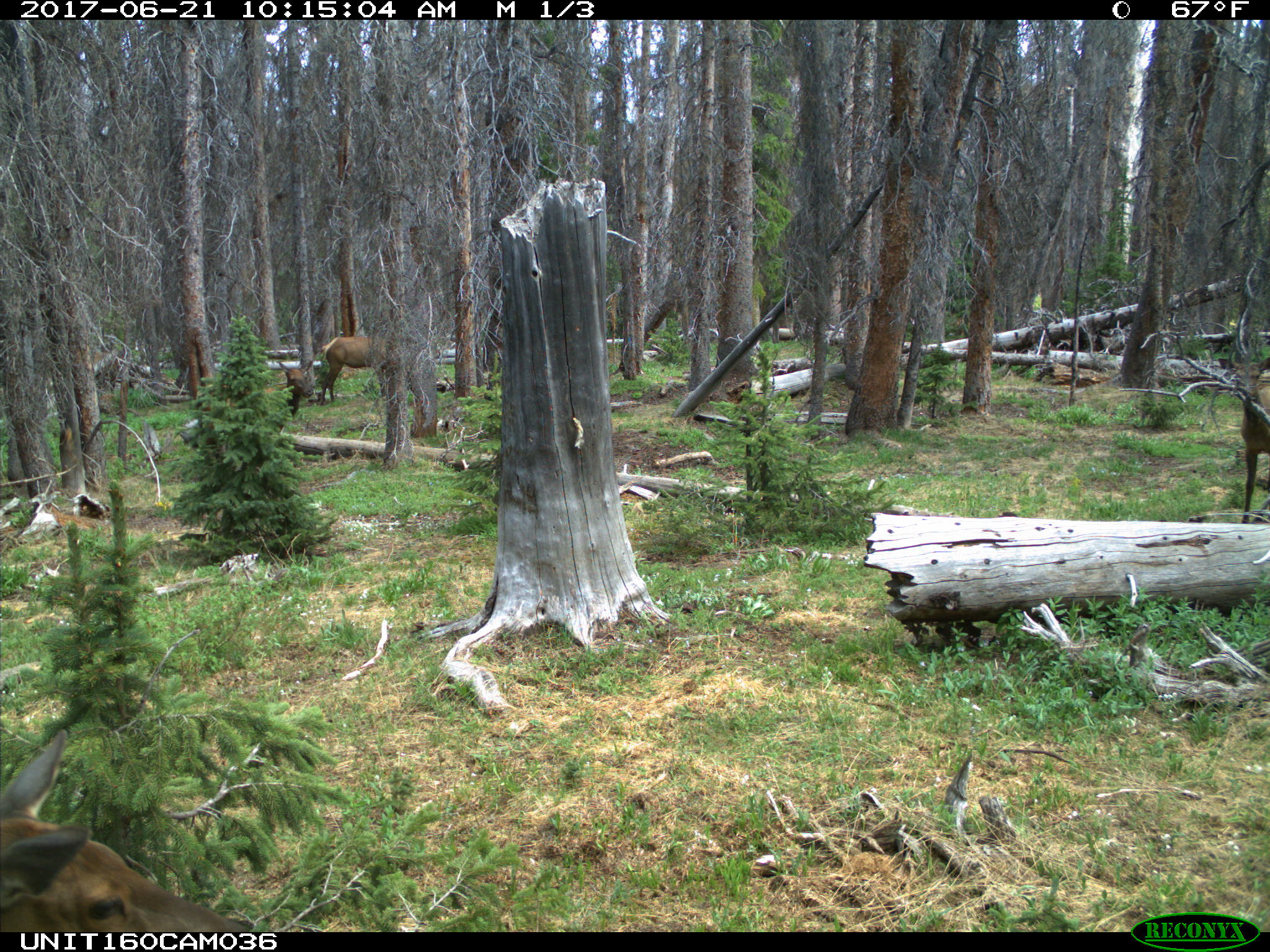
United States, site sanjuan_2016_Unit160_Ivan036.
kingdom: Animalia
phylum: Chordata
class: Mammalia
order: Artiodactyla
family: Cervidae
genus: Cervus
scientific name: Cervus elaphus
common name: red deer